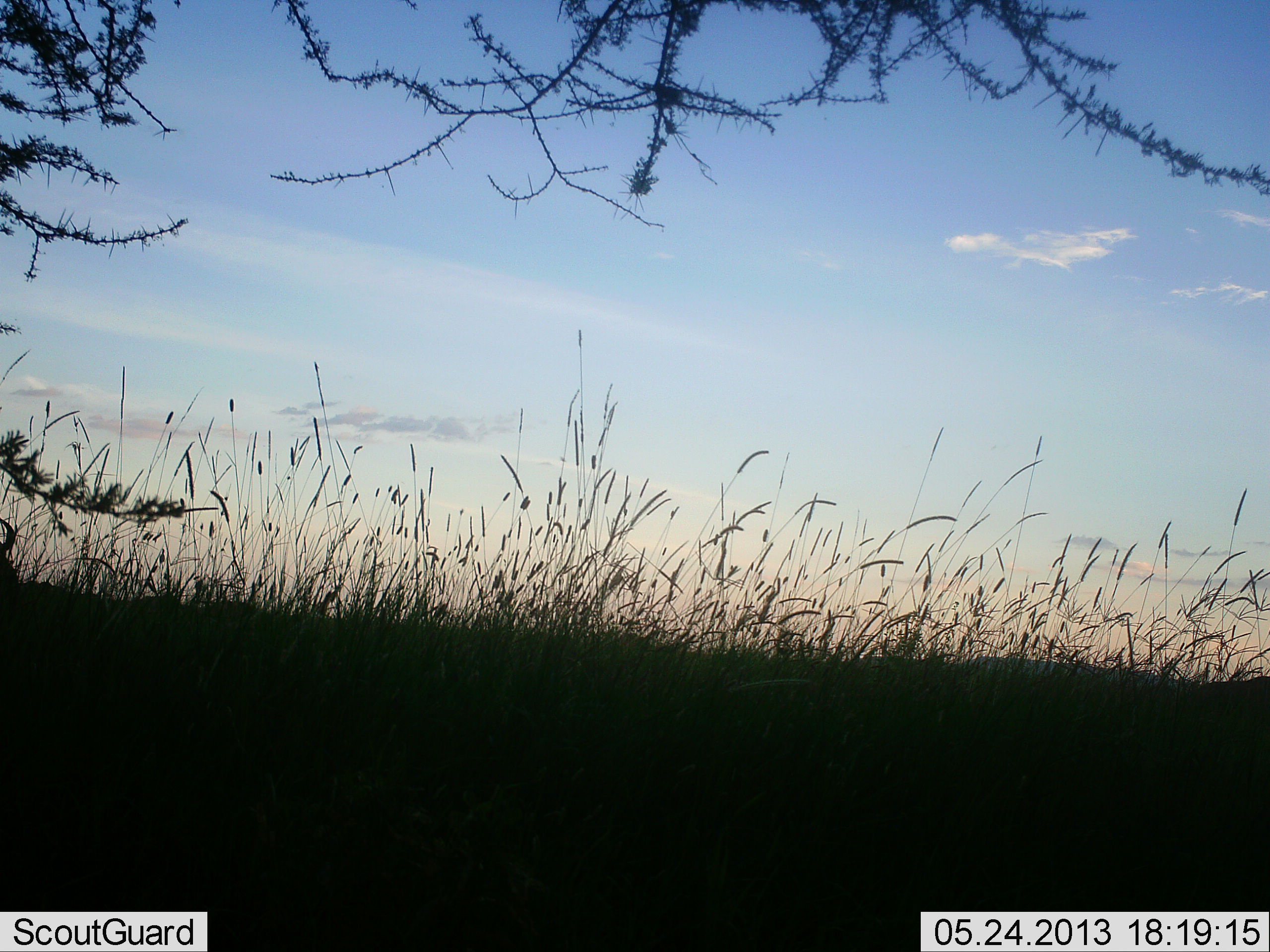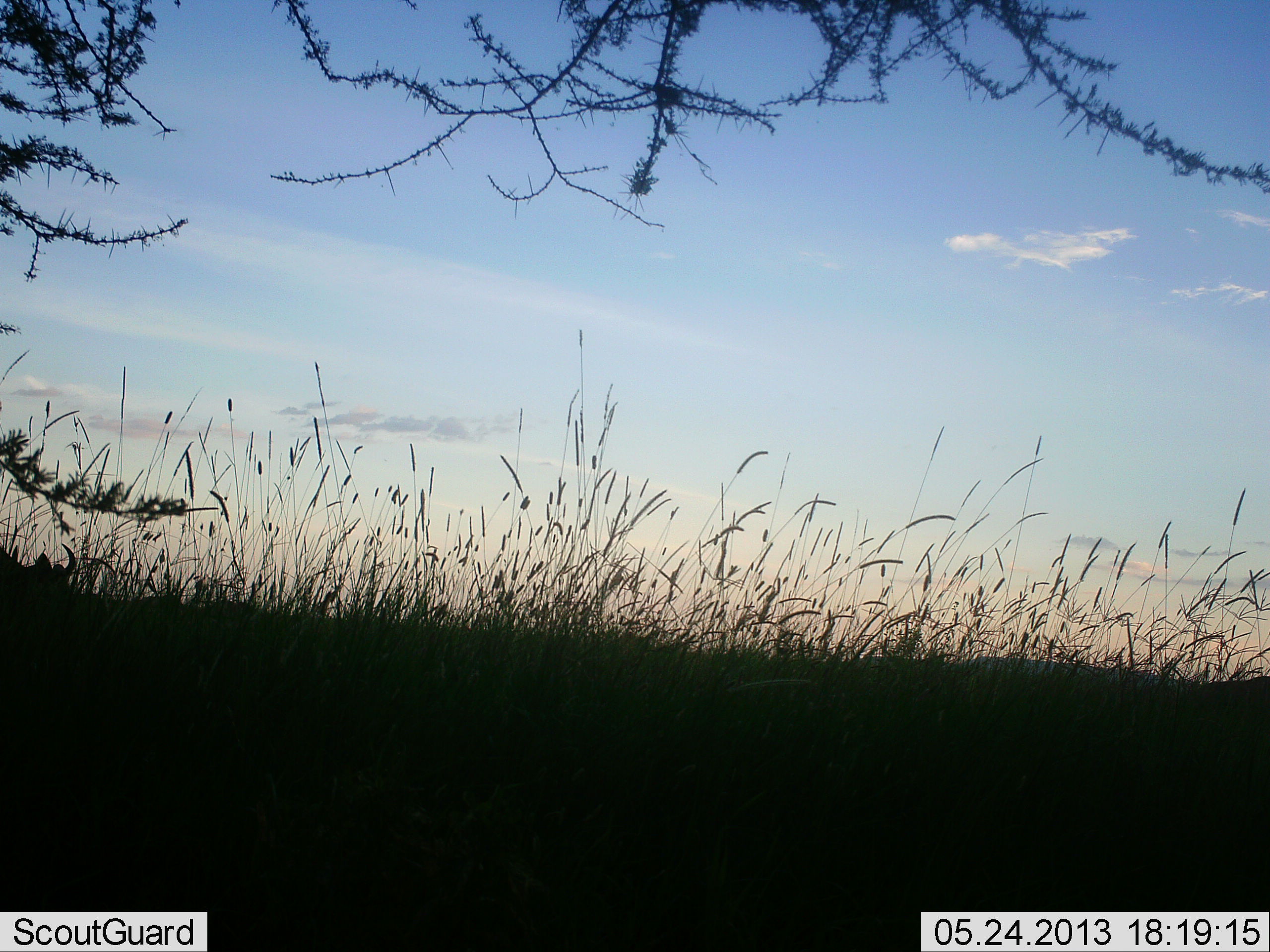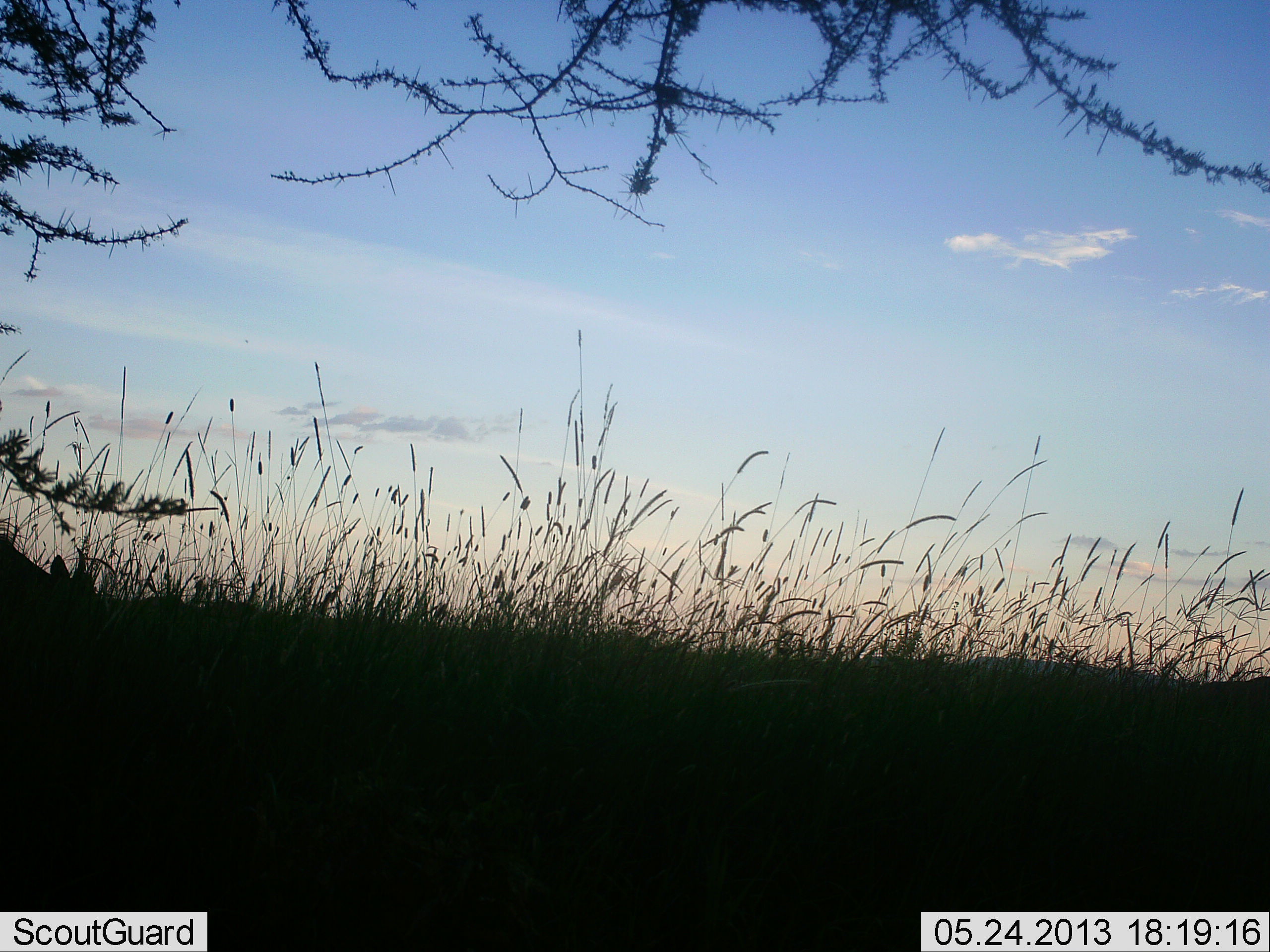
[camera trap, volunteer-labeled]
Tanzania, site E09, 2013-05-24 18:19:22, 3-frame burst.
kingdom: Animalia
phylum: Chordata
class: Mammalia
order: Artiodactyla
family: Bovidae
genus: Connochaetes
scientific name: Connochaetes taurinus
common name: blue wildebeest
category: wildebeest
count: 1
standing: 18%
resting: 9%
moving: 82%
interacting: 0%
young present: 0%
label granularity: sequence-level